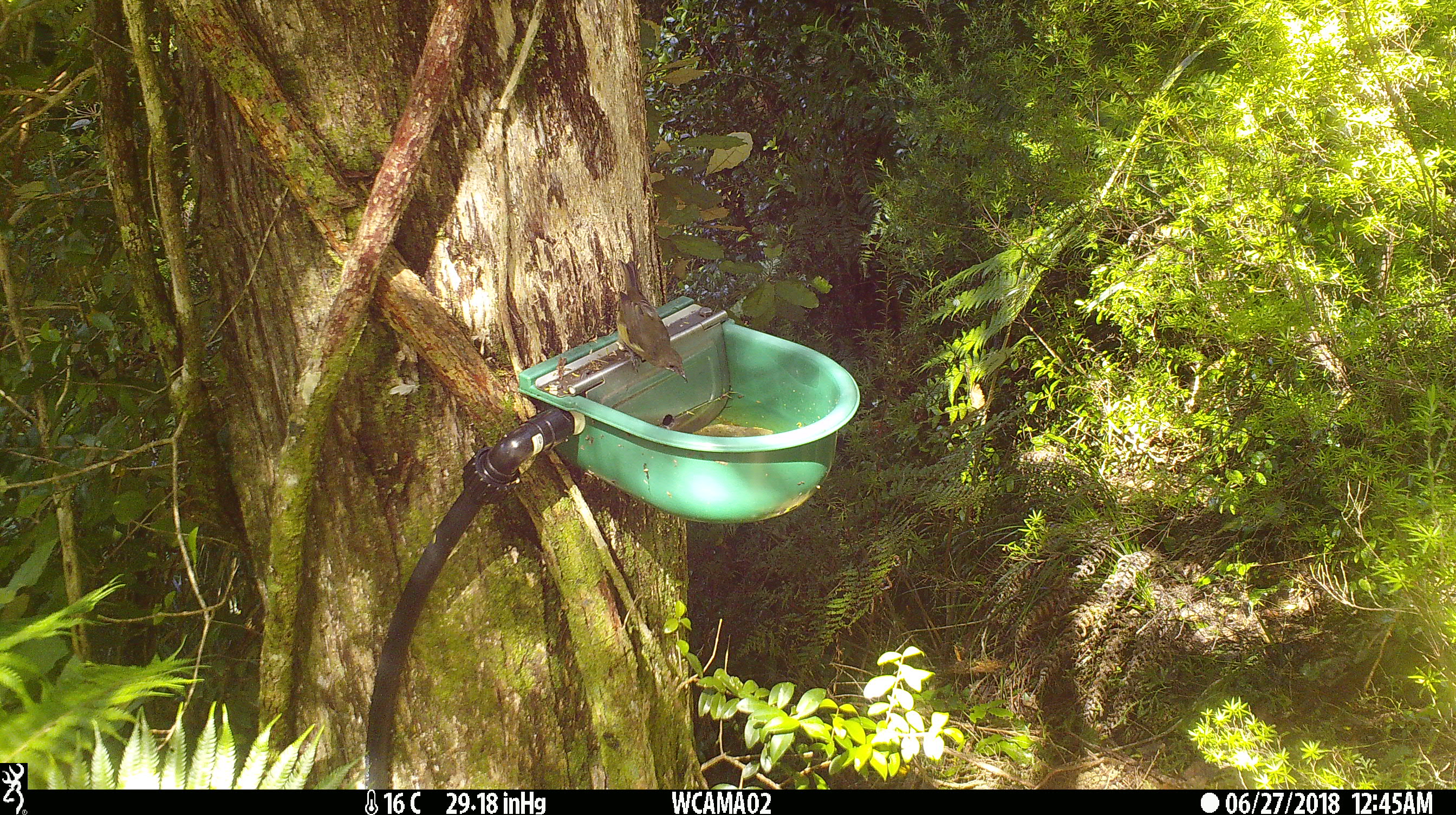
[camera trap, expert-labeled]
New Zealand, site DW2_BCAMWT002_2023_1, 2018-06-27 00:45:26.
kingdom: Animalia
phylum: Chordata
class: Aves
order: Passeriformes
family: Meliphagidae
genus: Anthornis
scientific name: Anthornis melanura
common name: new zealand bellbird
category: bellbird